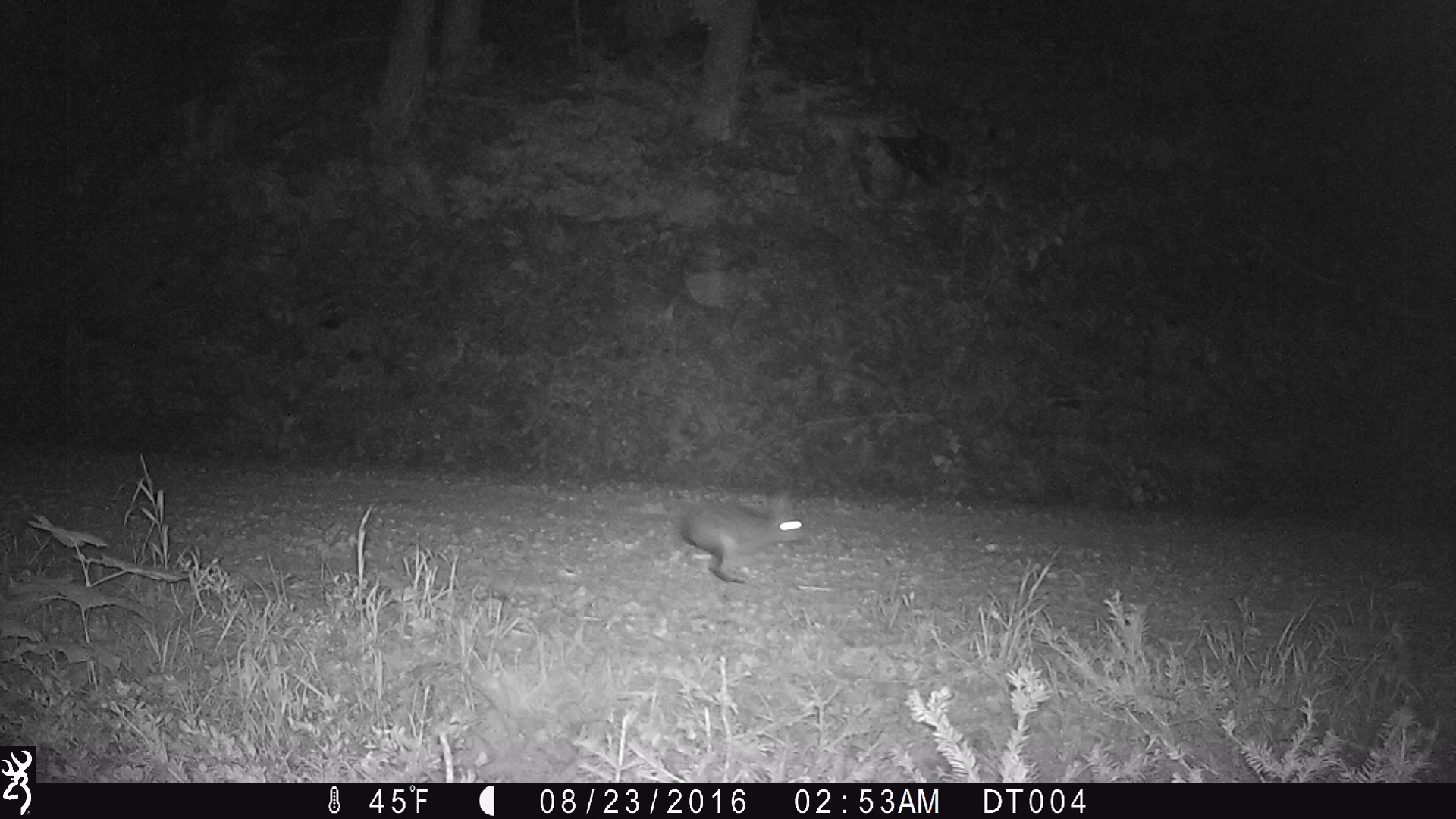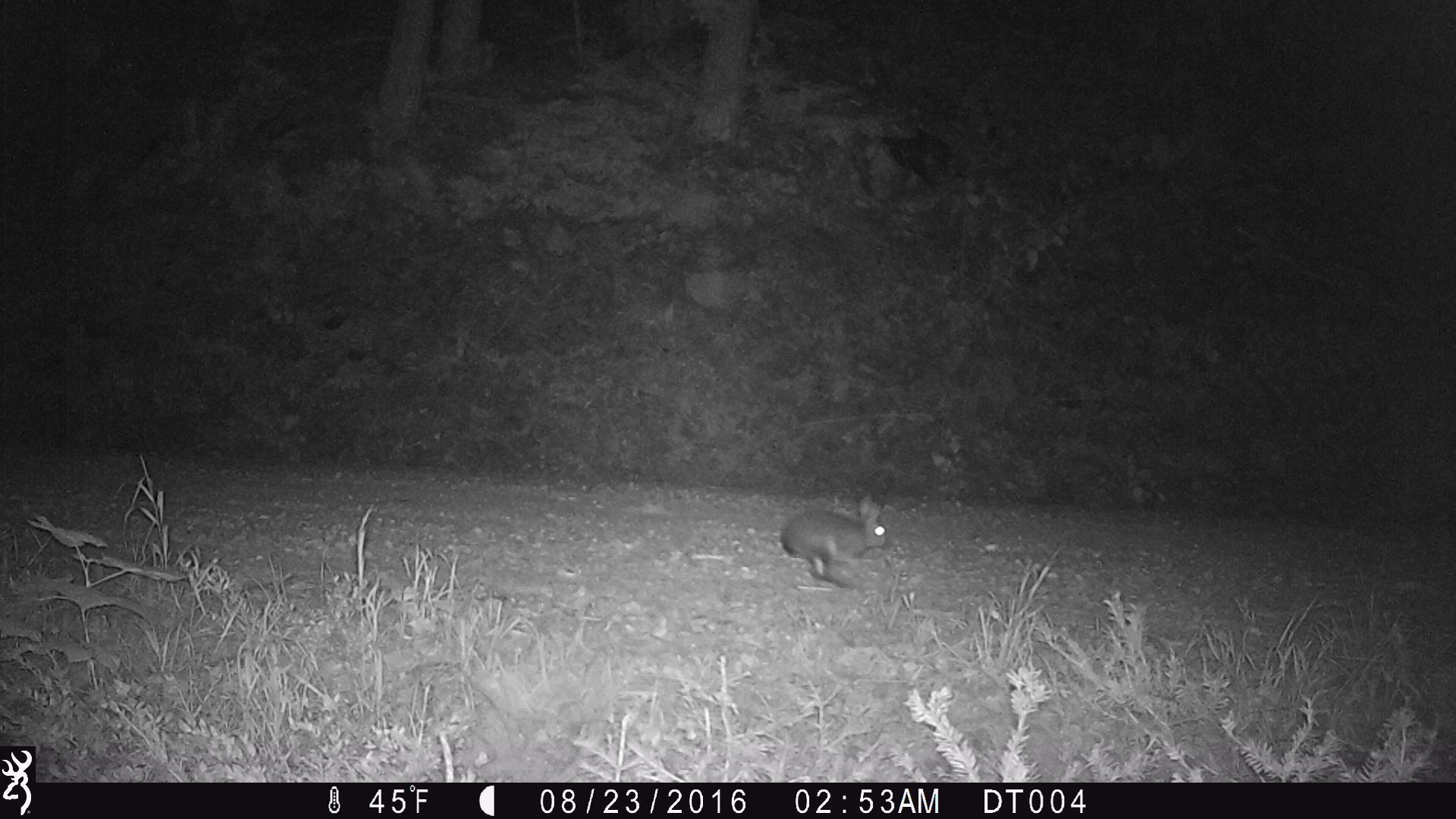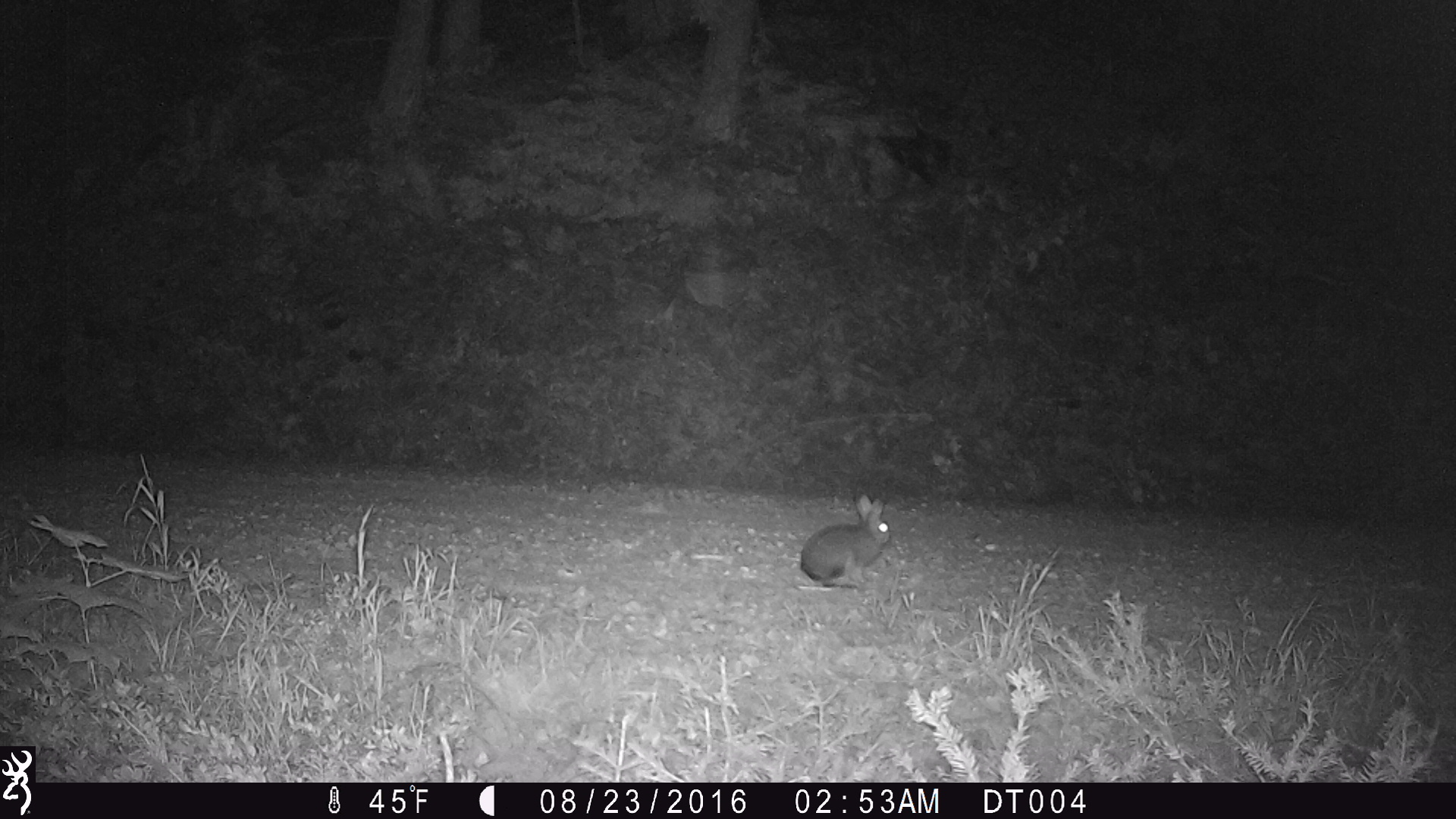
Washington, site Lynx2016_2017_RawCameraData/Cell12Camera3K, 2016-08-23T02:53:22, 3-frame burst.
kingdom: Animalia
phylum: Chordata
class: Mammalia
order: Lagomorpha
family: Leporidae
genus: Lepus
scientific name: Lepus americanus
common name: snowshoe hare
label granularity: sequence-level